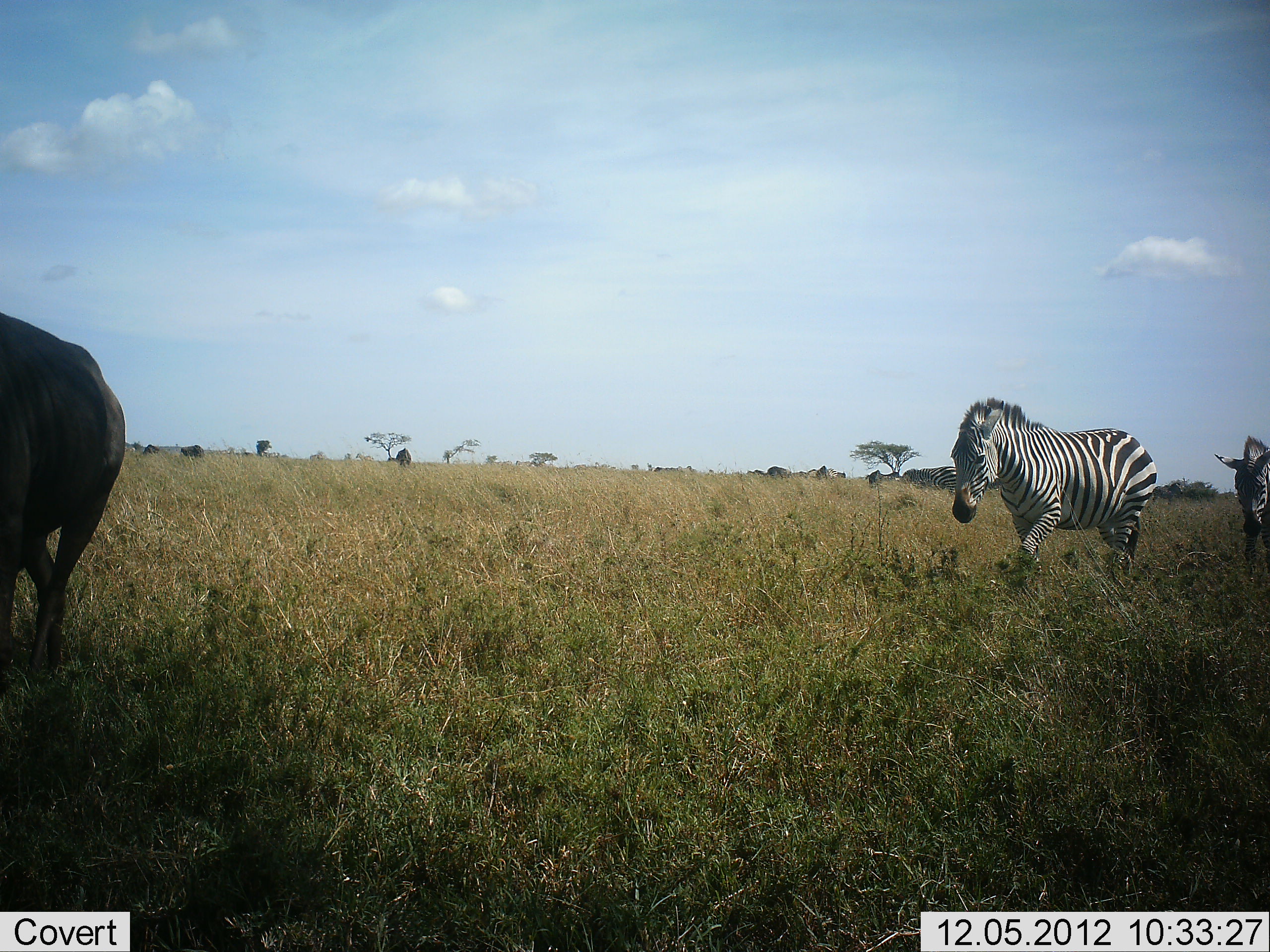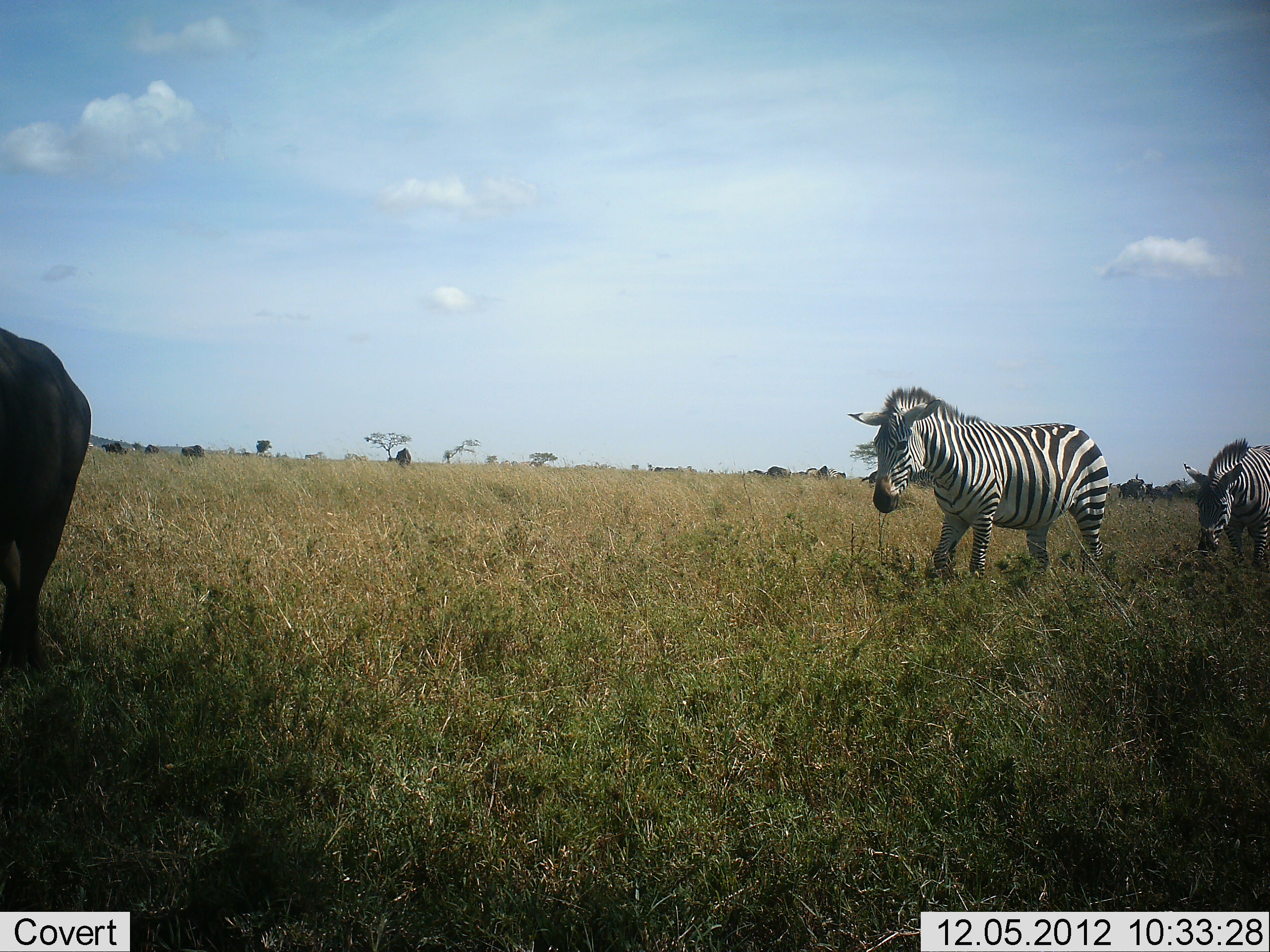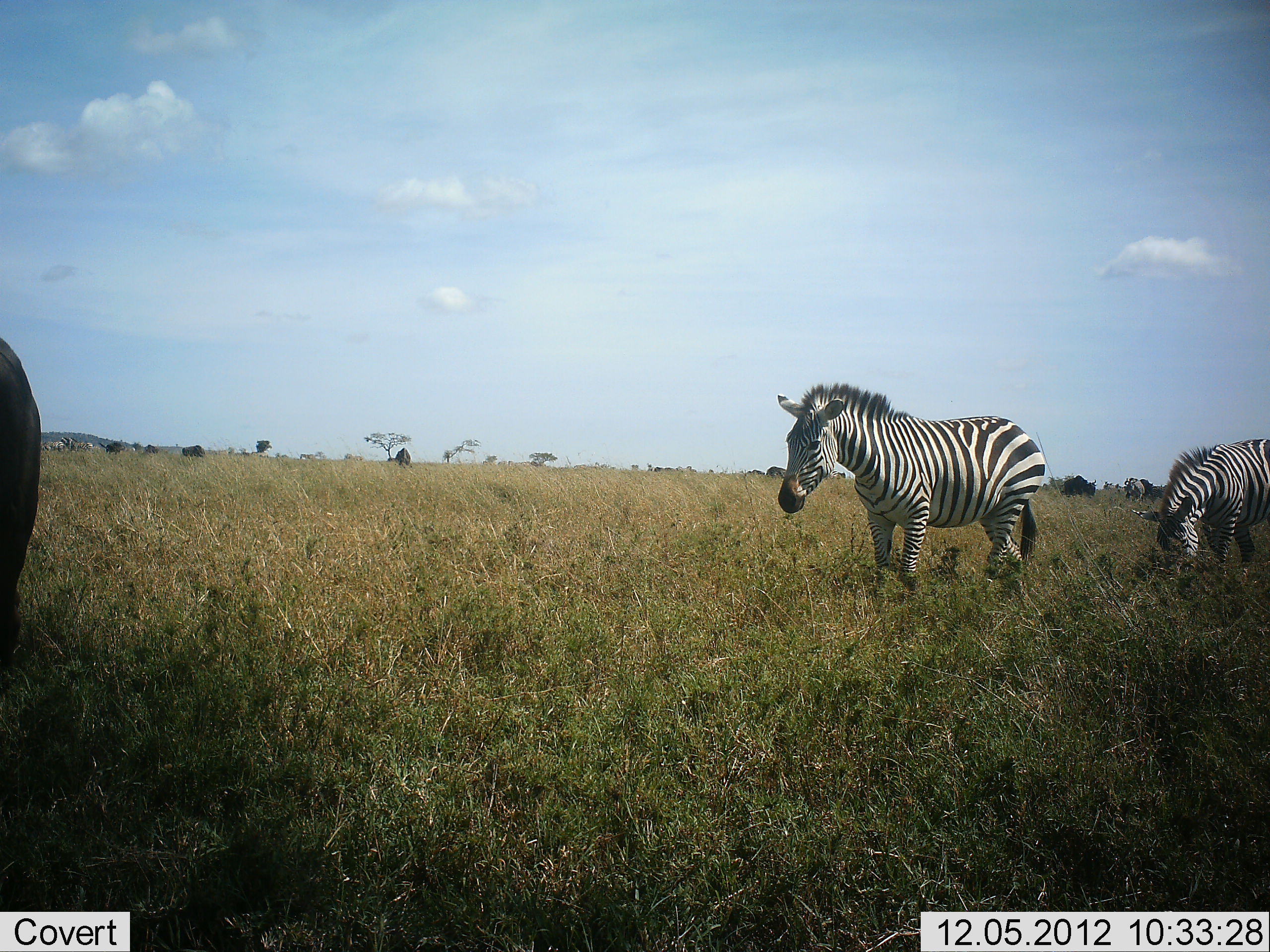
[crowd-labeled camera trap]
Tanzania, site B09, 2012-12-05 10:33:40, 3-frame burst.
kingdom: Animalia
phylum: Chordata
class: Mammalia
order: Artiodactyla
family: Bovidae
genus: Connochaetes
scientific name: Connochaetes taurinus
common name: blue wildebeest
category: wildebeest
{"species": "wildebeest (blue wildebeest) (Connochaetes taurinus)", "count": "1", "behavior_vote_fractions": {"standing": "20%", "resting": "0%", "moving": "70%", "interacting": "0%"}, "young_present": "0%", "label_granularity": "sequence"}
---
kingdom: Animalia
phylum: Chordata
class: Mammalia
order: Perissodactyla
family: Equidae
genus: Equus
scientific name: Equus quagga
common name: plains zebra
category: zebra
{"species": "zebra (plains zebra) (Equus quagga)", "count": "2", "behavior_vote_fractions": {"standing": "21%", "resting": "0%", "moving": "95%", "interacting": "0%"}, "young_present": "0%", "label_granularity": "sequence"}